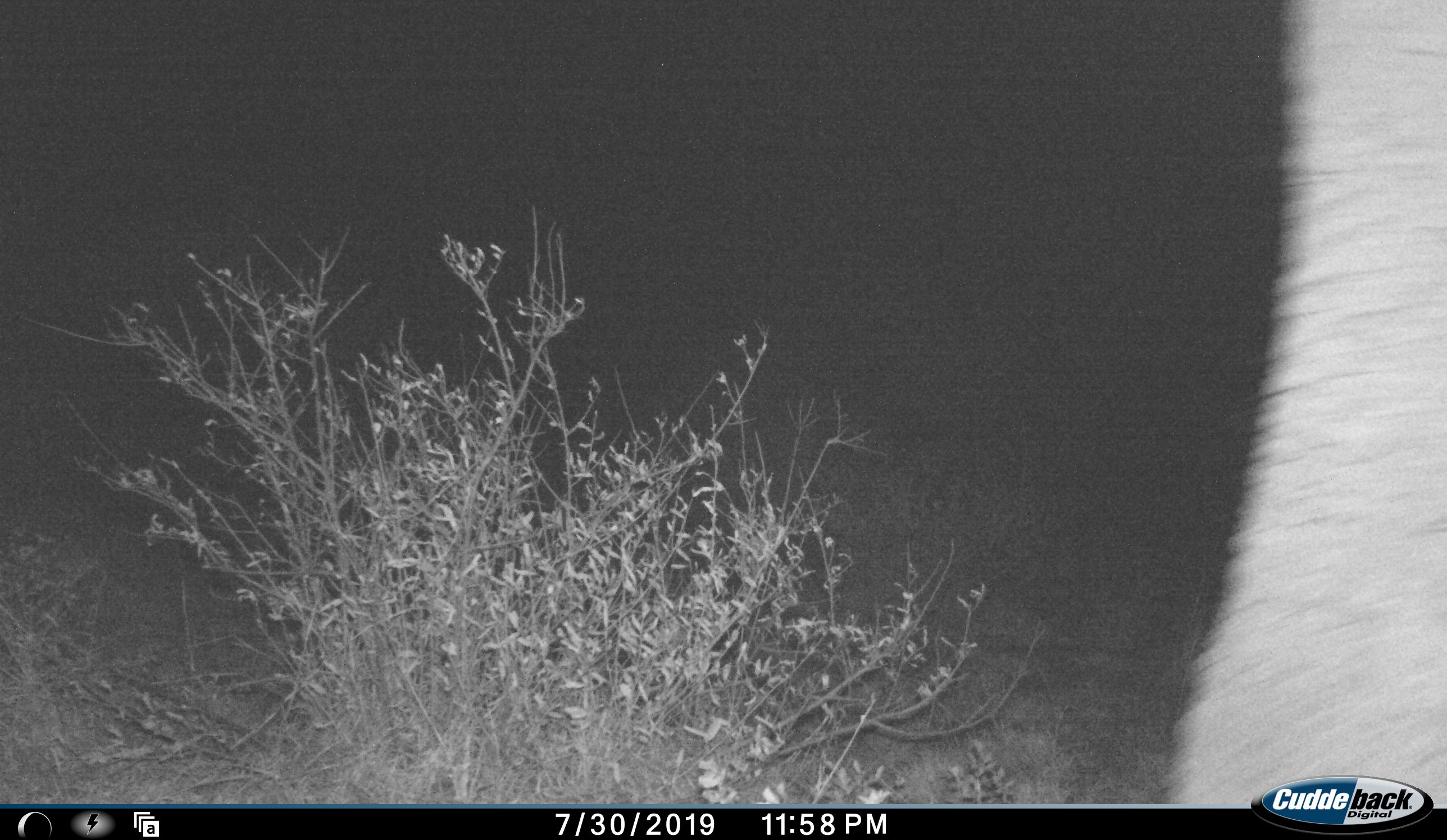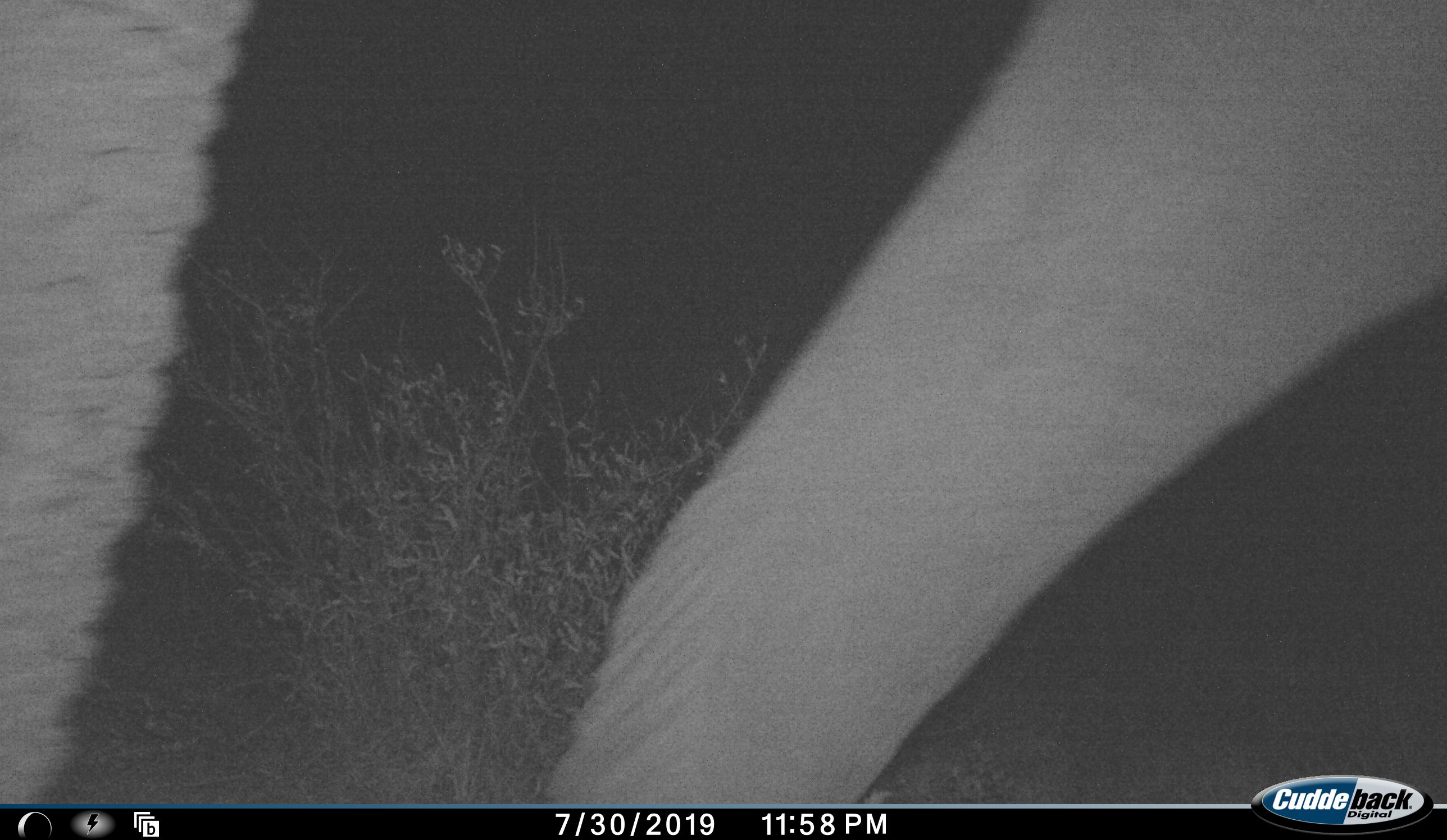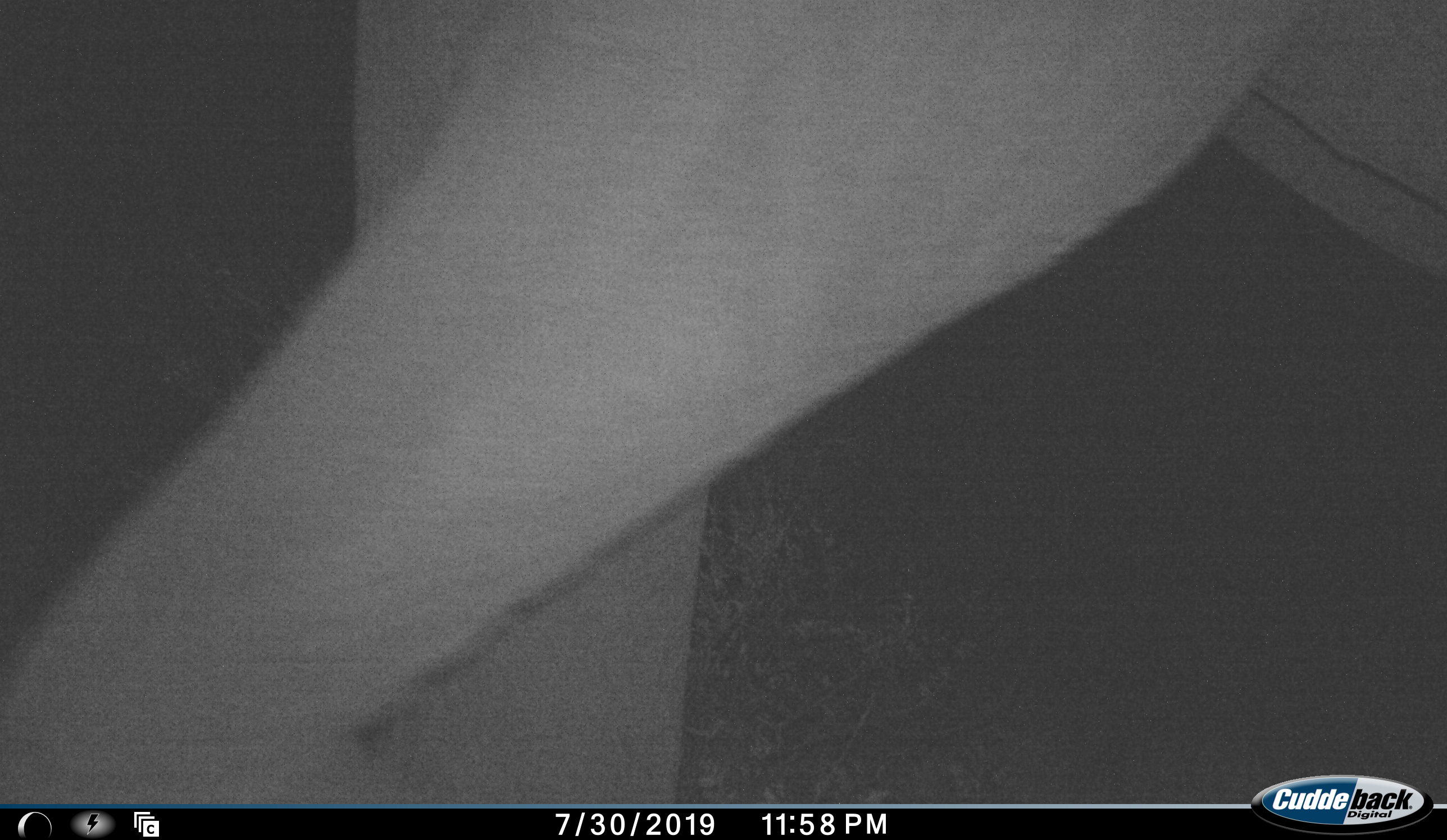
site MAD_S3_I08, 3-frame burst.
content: unidentified animal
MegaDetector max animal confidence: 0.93